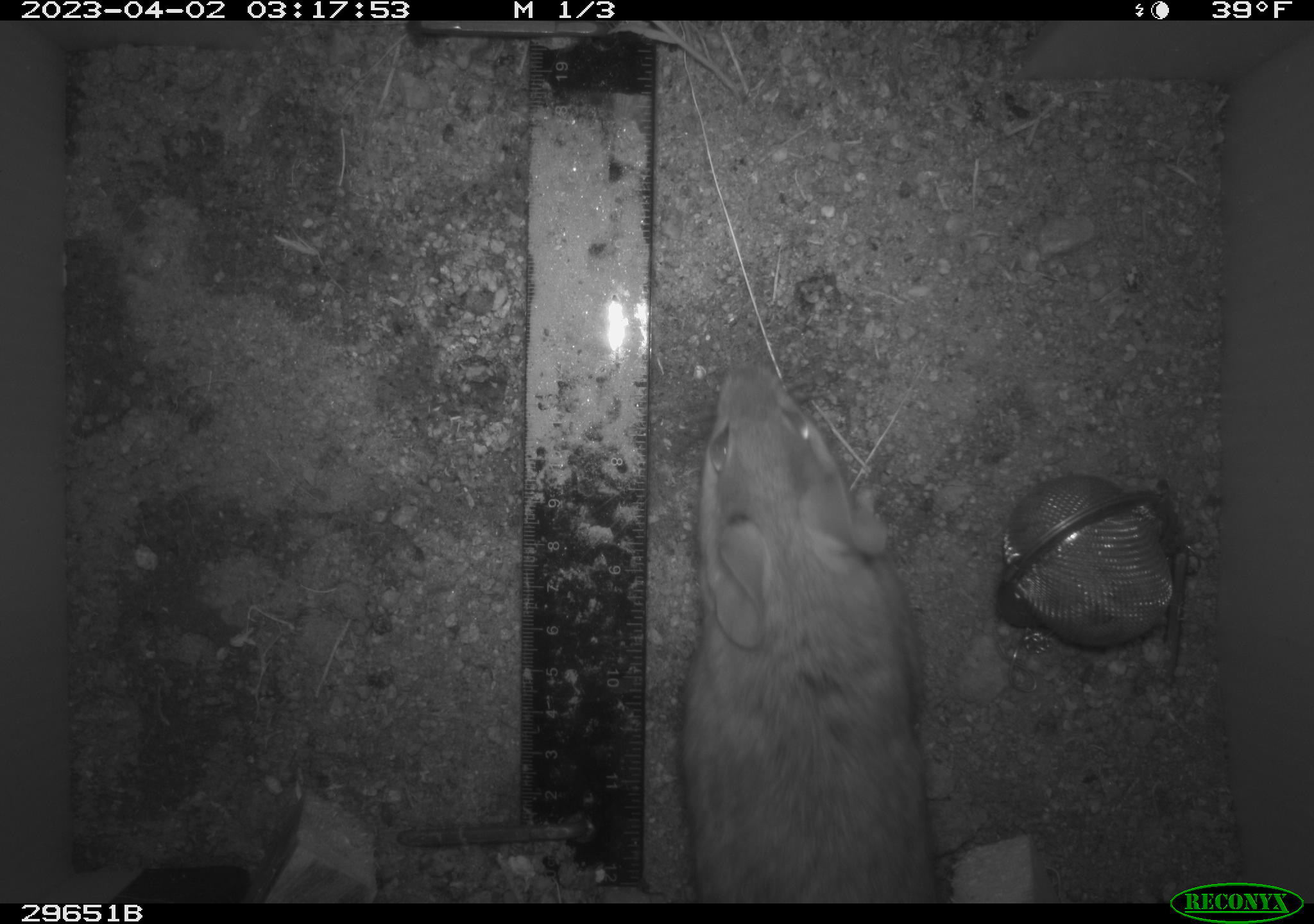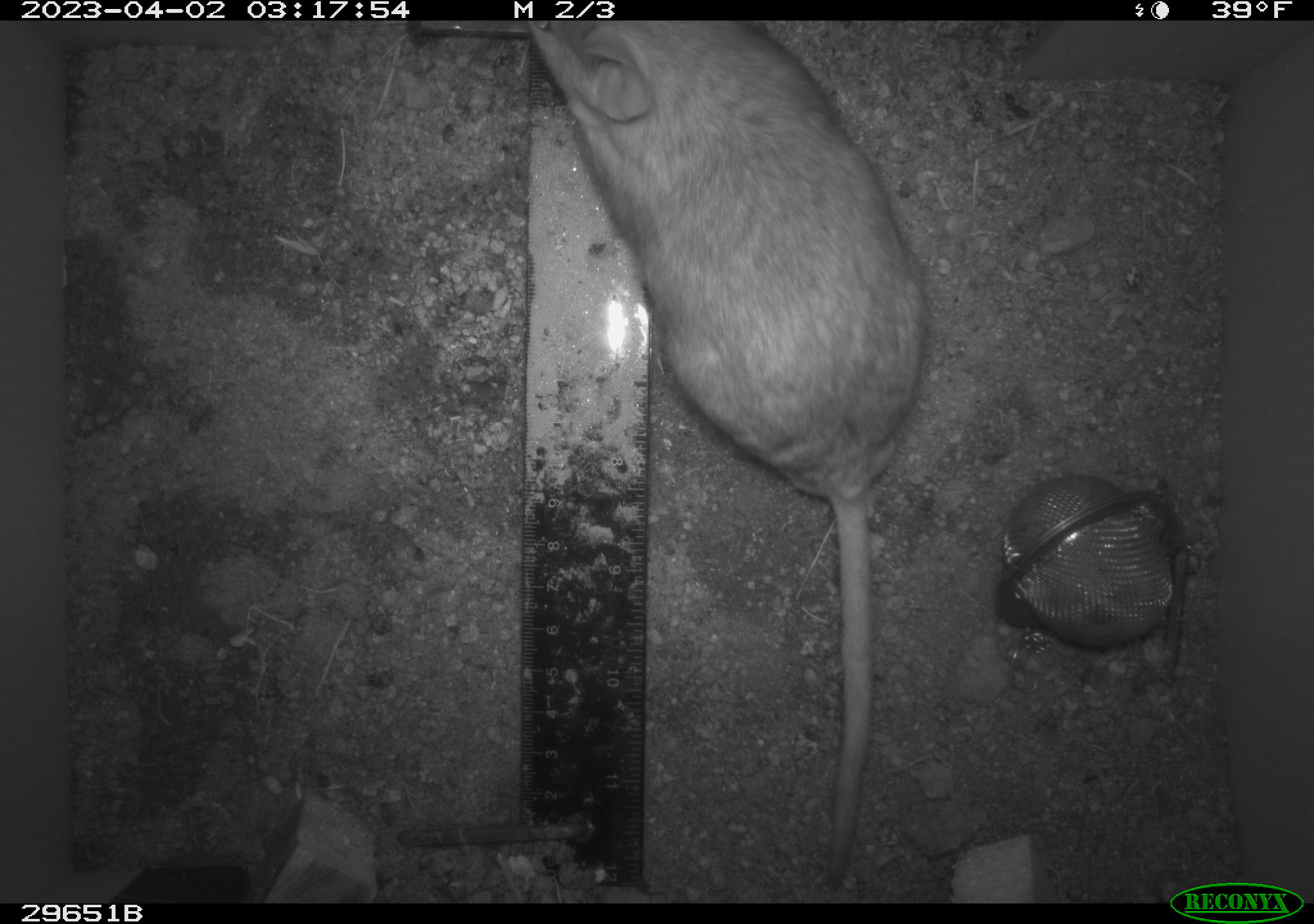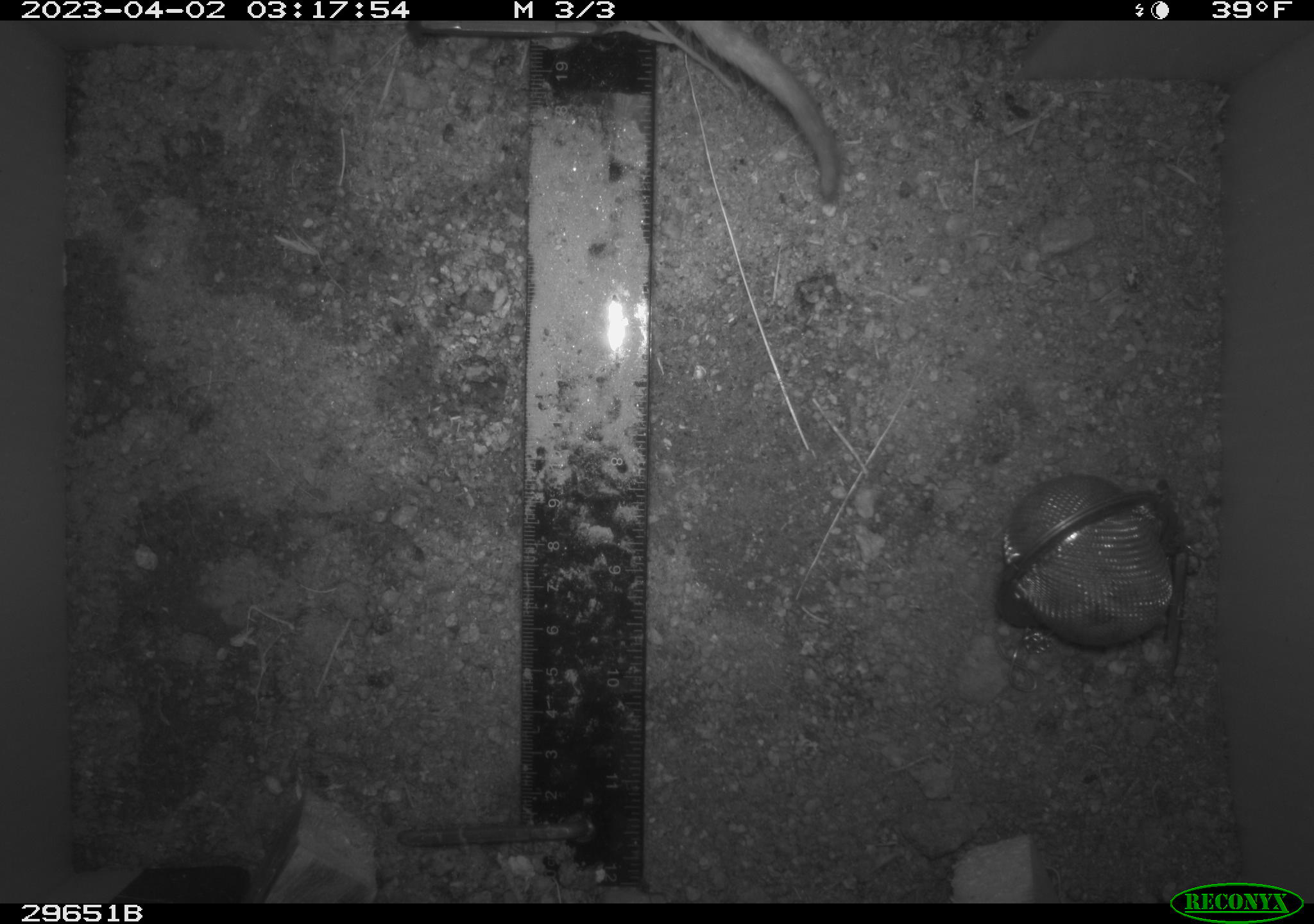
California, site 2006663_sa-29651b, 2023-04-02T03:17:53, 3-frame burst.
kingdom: Animalia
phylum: Chordata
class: Mammalia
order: Rodentia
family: Cricetidae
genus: Neotoma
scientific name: Neotoma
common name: pack rat or woodrat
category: neotoma species